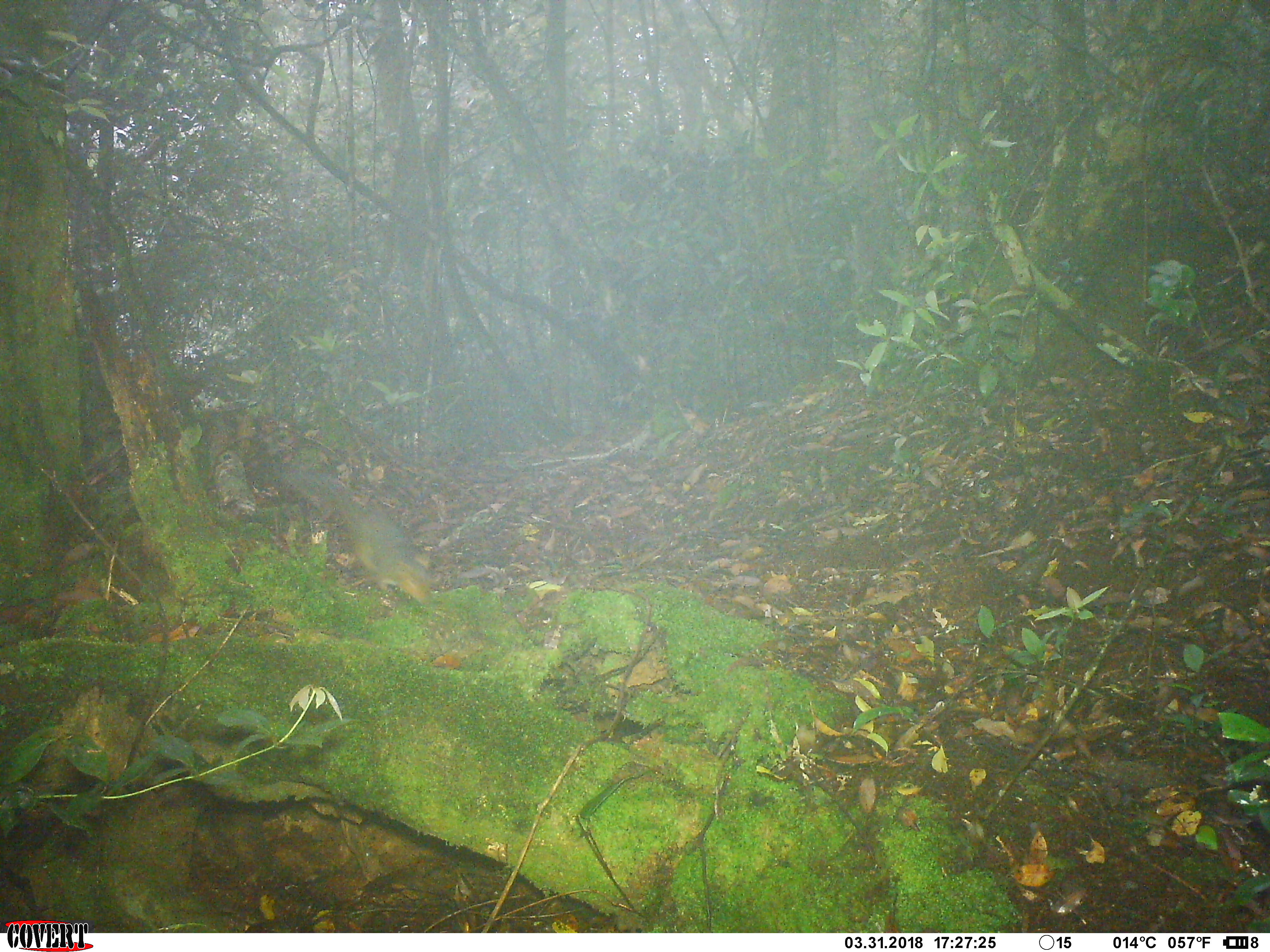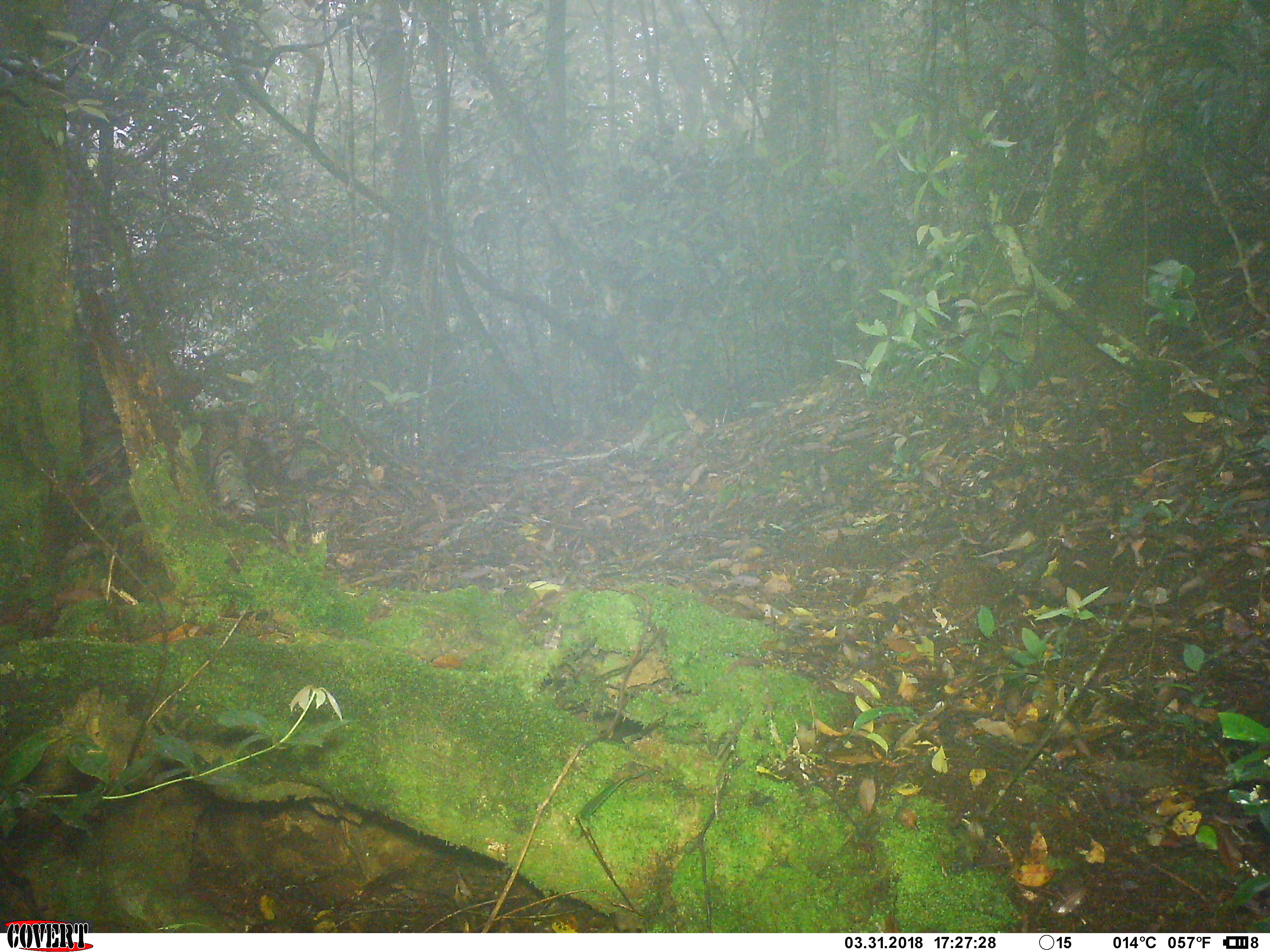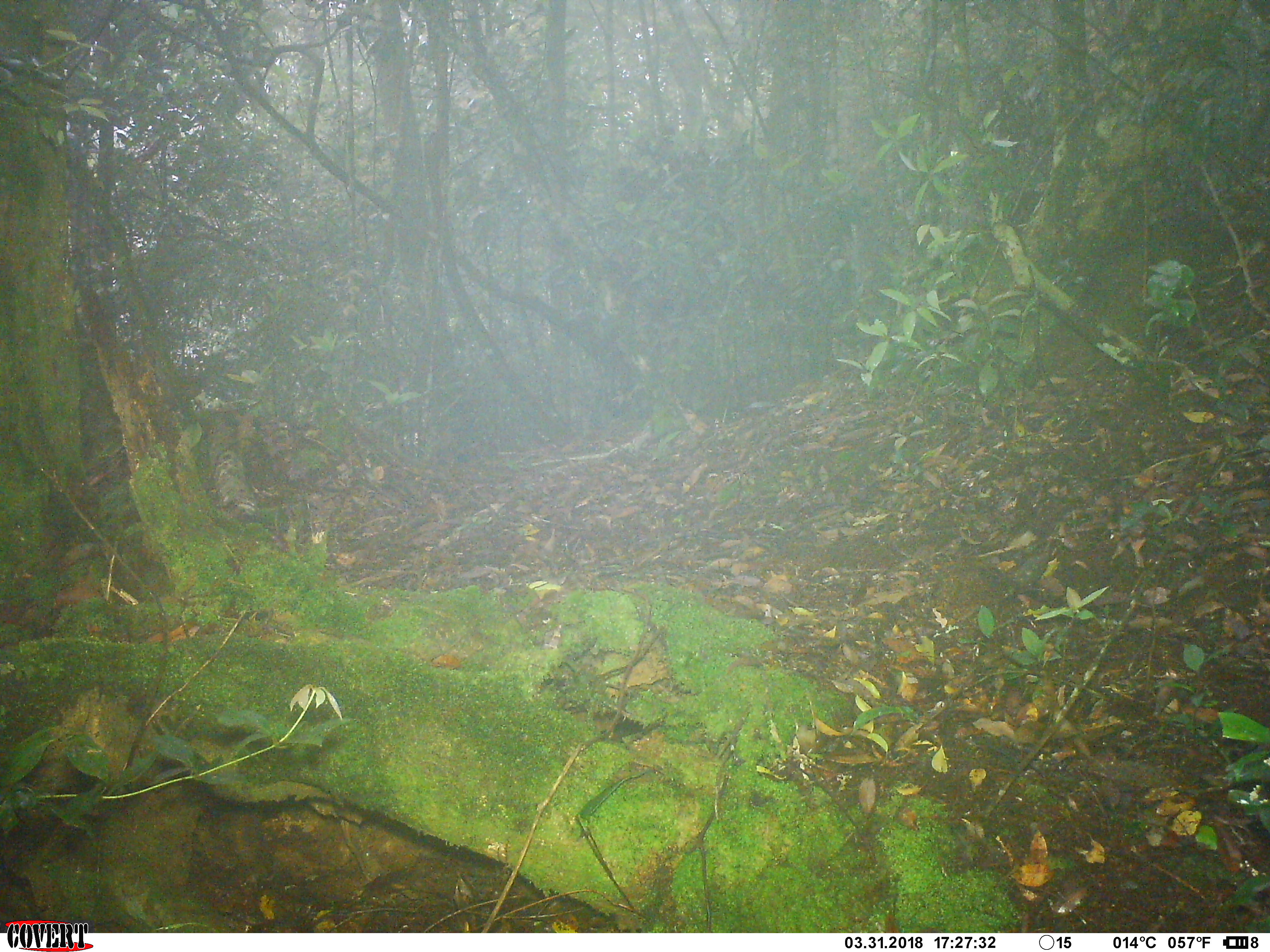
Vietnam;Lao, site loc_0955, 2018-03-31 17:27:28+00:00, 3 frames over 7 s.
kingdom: Animalia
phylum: Chordata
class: Mammalia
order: Rodentia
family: Sciuridae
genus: Dremomys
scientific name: Dremomys rufigenis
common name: red-cheeked squirrel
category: red cheeked squirrel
Red cheeked squirrel (red-cheeked squirrel) (Dremomys rufigenis). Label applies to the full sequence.